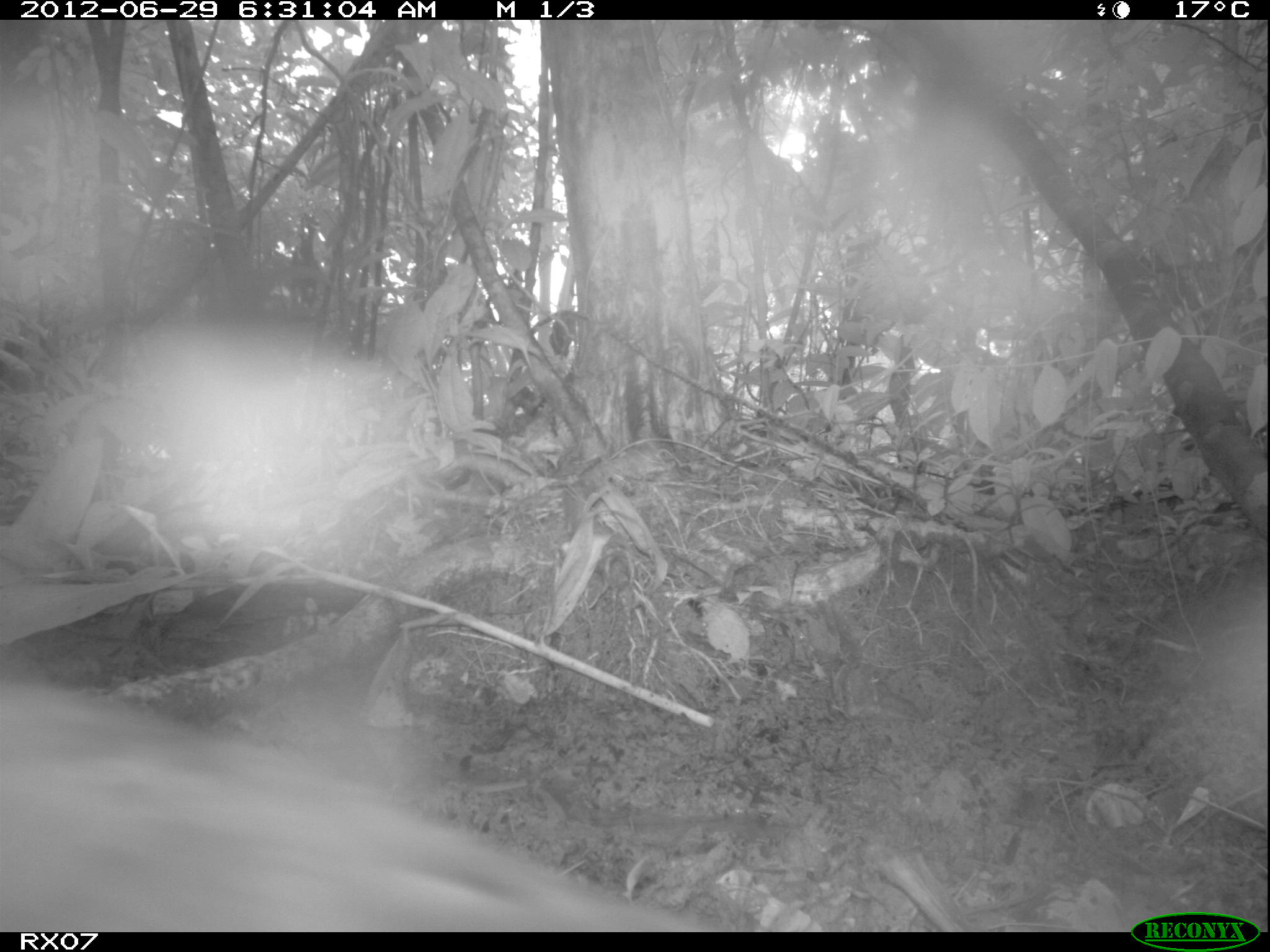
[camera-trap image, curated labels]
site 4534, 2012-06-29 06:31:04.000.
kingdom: Animalia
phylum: Chordata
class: Aves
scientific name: Aves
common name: bird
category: unknown bird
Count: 1.